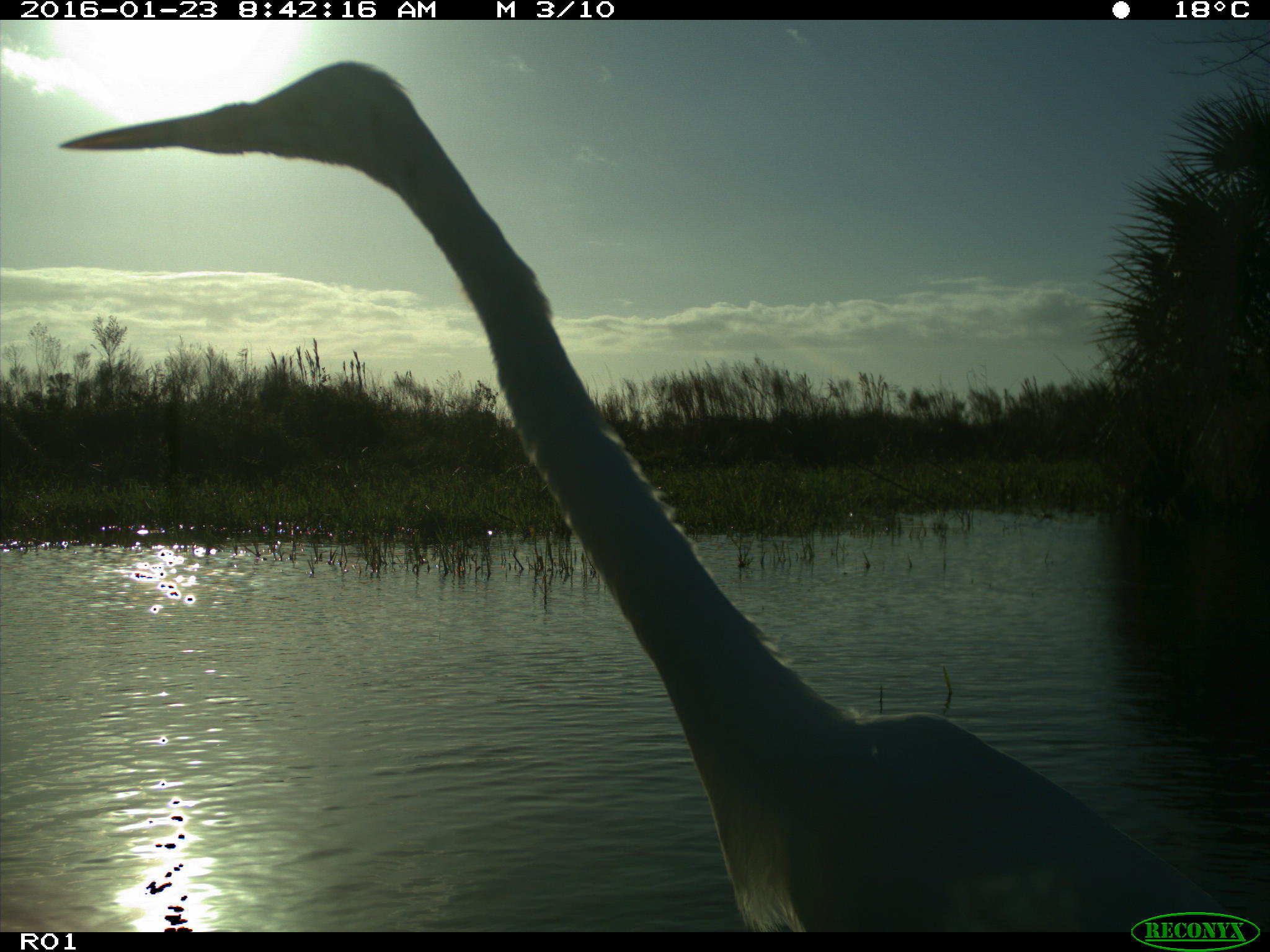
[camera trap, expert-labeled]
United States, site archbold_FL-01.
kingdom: Animalia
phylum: Chordata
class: Aves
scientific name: Aves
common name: birds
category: unidentified bird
Unidentified bird (birds) (Aves).